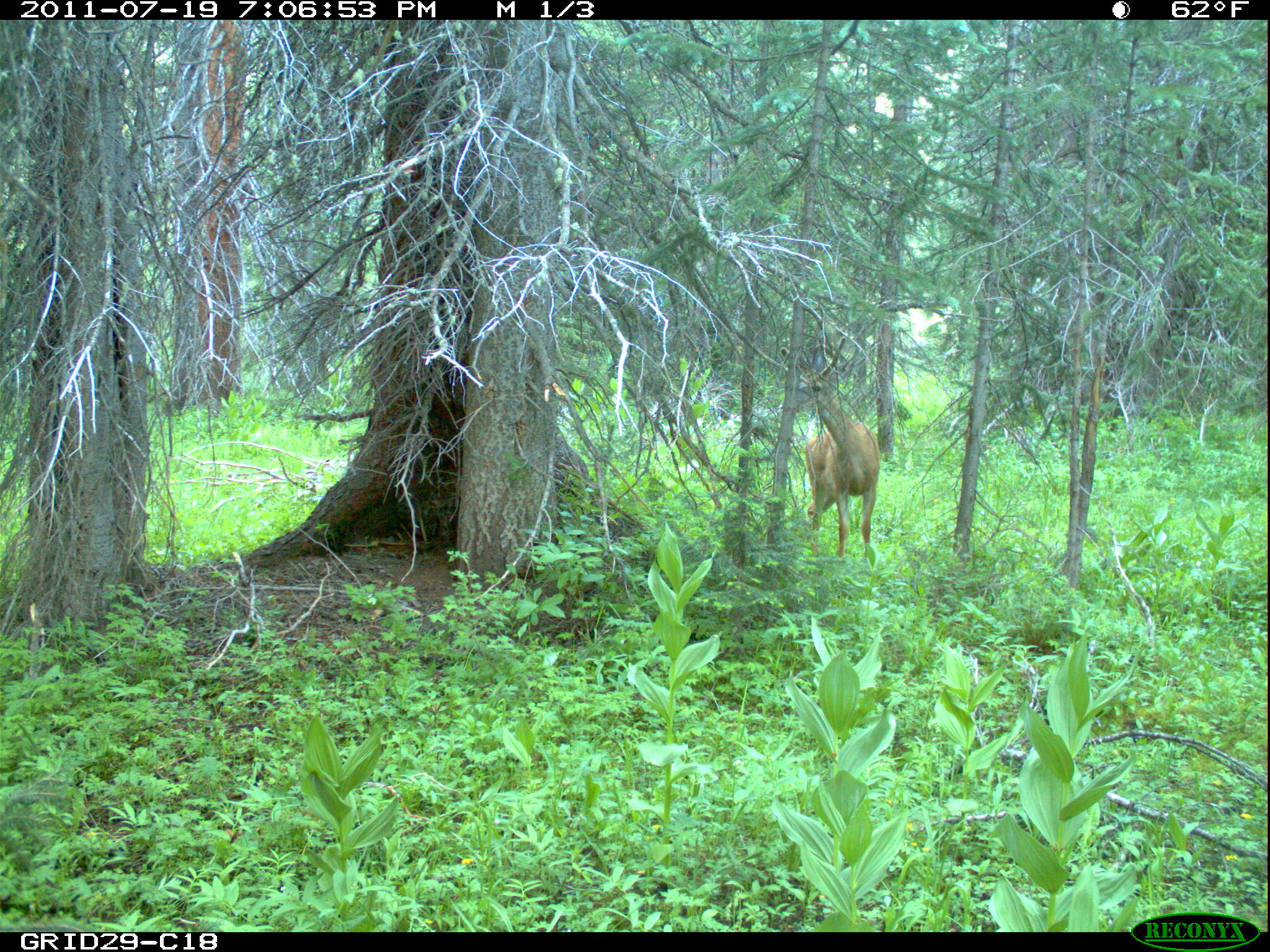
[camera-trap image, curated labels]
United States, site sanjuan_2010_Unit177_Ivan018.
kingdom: Animalia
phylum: Chordata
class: Mammalia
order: Artiodactyla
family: Cervidae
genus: Odocoileus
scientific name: Odocoileus hemionus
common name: mule deer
Odocoileus hemionus (mule deer).